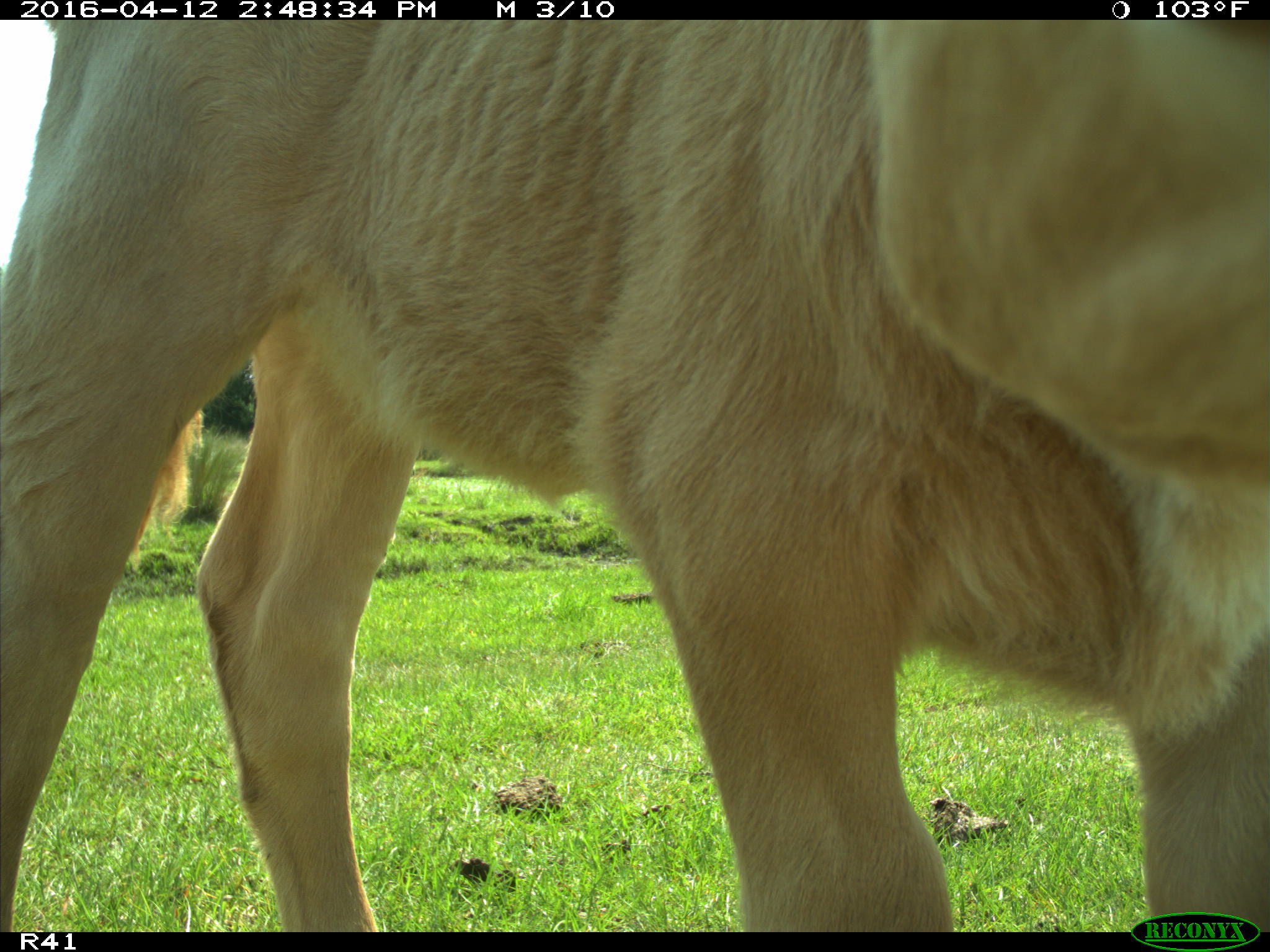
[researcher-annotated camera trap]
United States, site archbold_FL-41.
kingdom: Animalia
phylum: Chordata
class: Mammalia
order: Artiodactyla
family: Bovidae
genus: Bos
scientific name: Bos taurus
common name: domestic cow